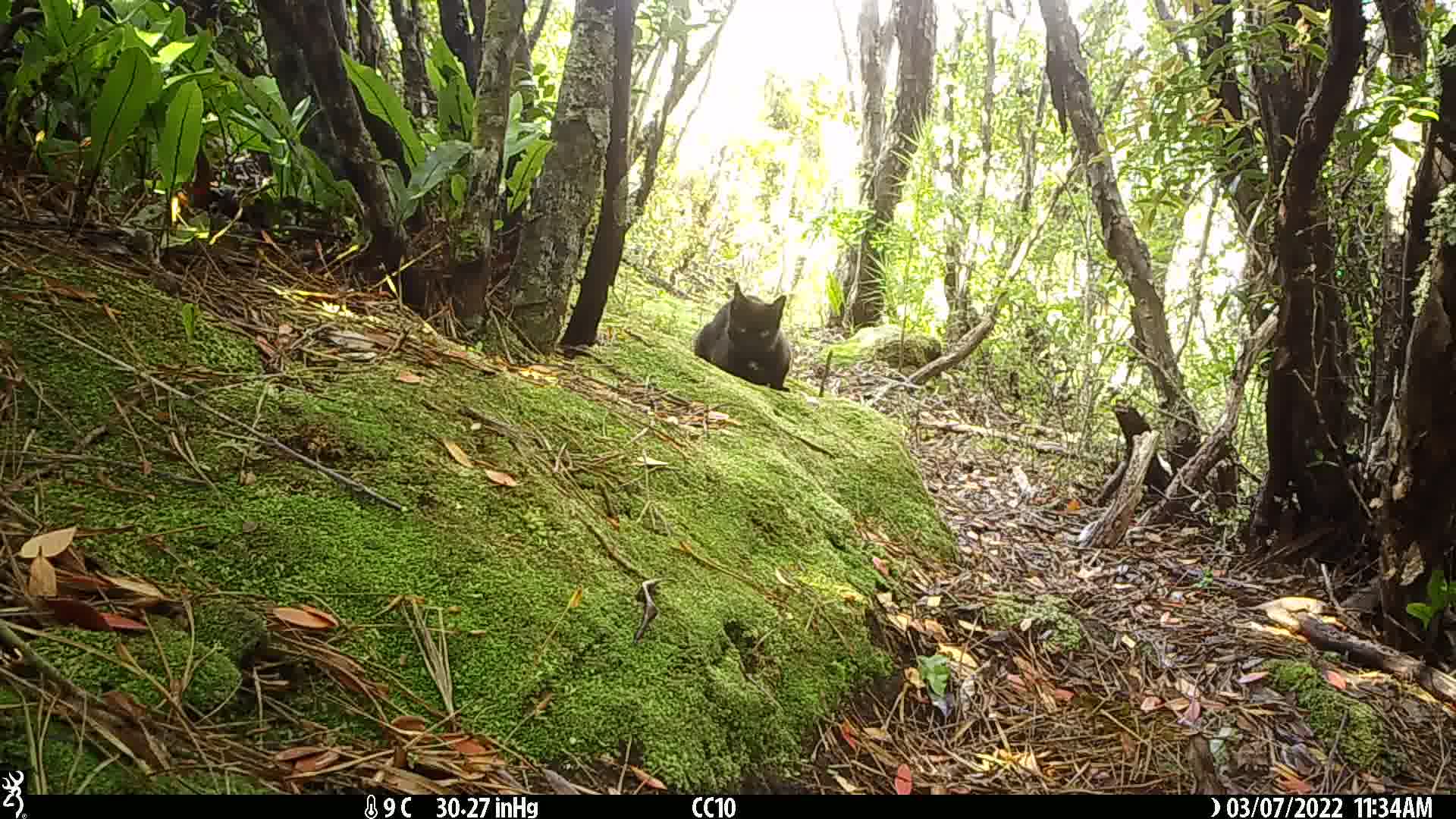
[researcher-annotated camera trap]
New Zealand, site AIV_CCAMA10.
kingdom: Animalia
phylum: Chordata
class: Mammalia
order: Carnivora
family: Felidae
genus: Felis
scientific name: Felis catus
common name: domestic cat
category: cat